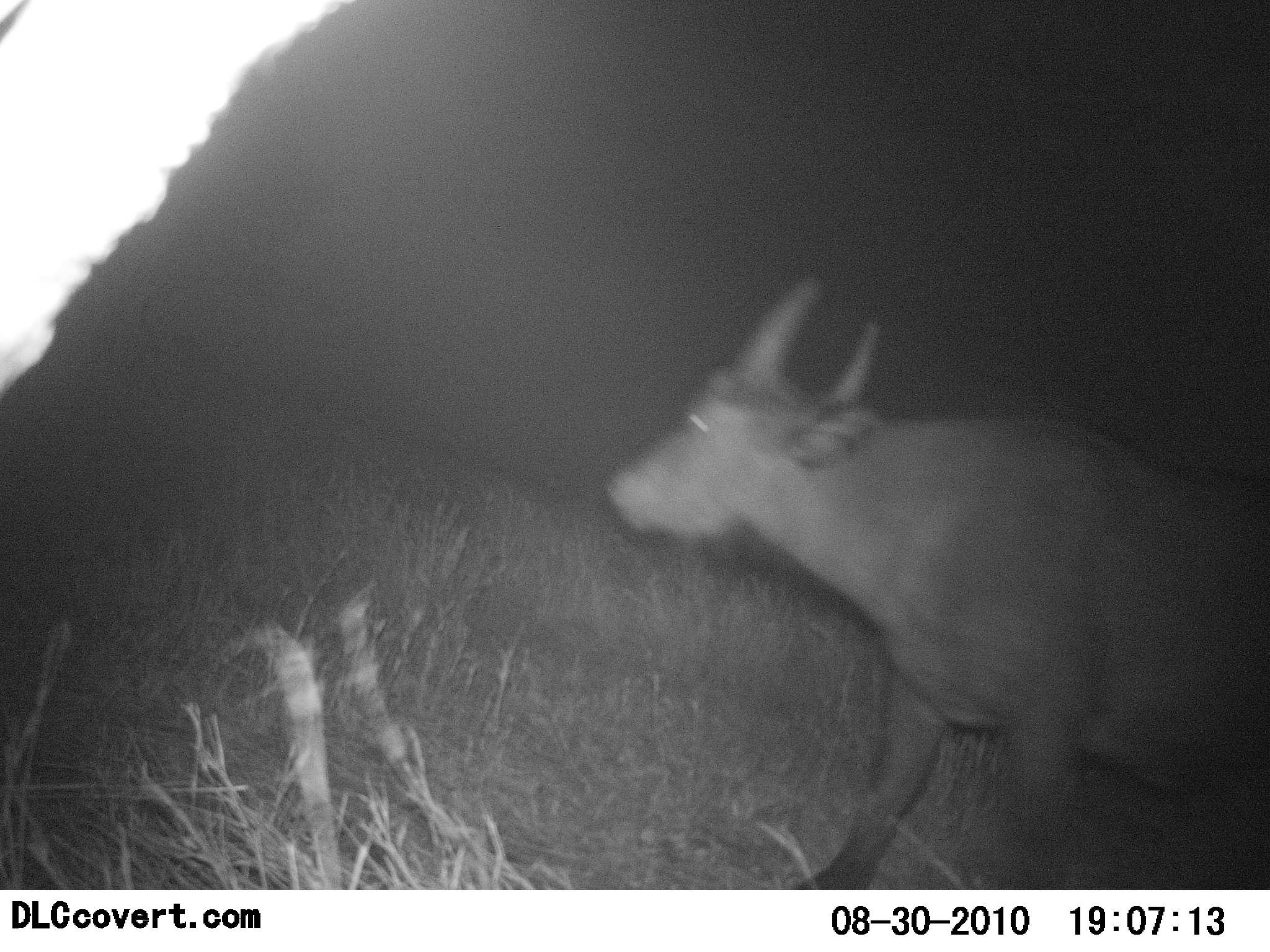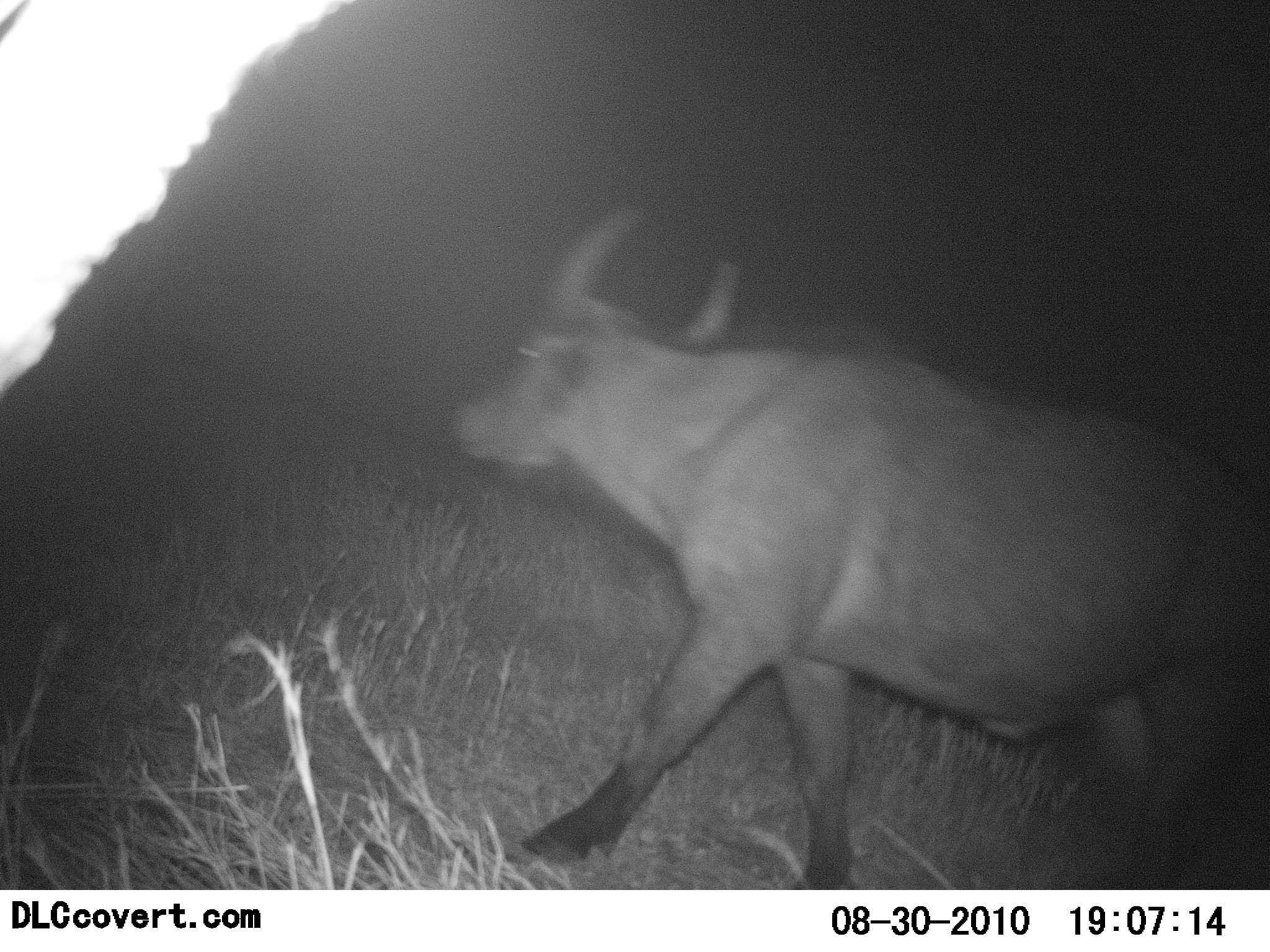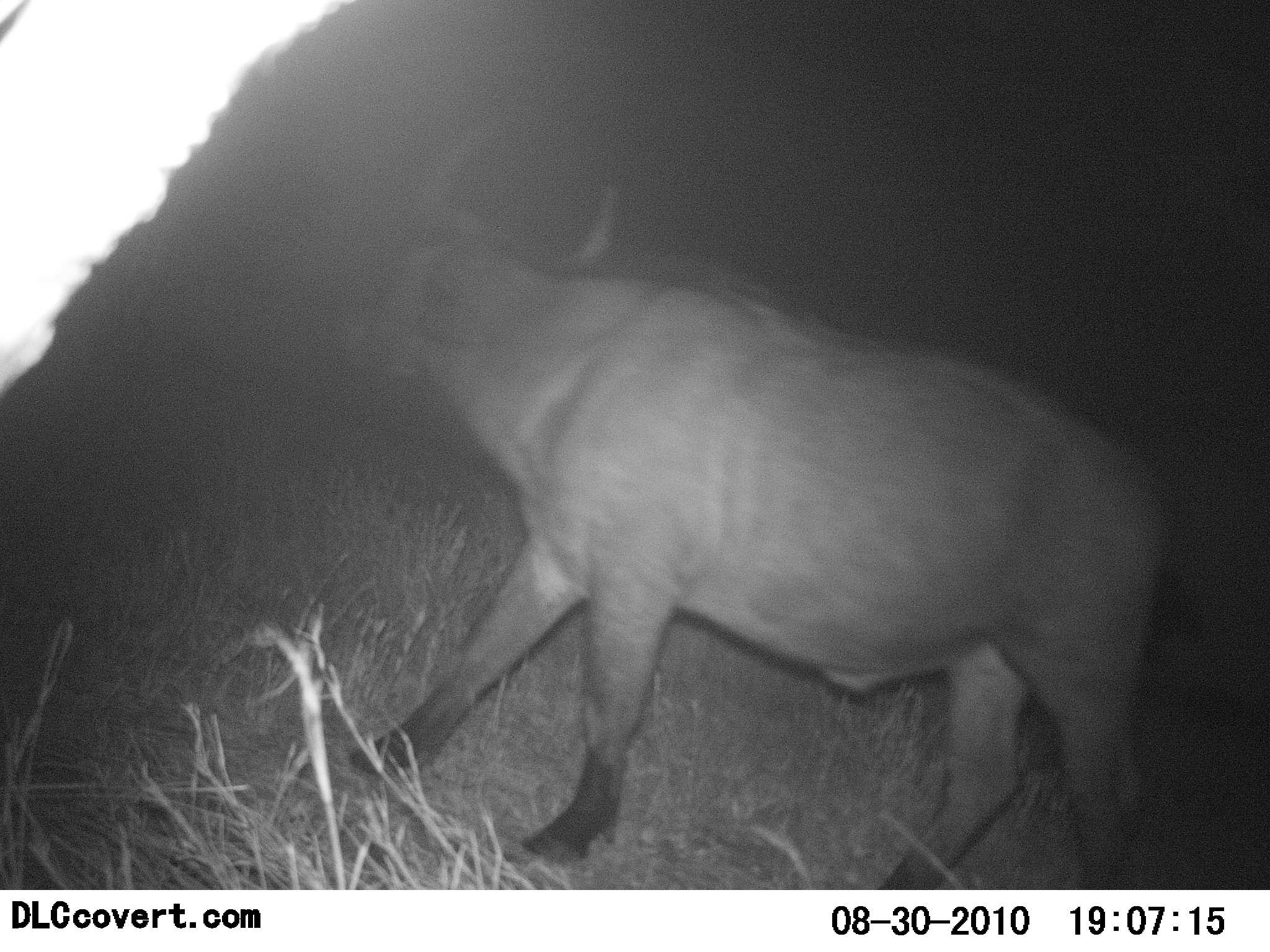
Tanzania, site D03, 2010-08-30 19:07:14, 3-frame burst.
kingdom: Animalia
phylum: Chordata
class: Mammalia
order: Artiodactyla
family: Bovidae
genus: Syncerus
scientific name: Syncerus caffer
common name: cape buffalo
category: buffalo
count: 1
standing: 7%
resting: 0%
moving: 100%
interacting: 0%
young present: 0%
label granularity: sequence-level